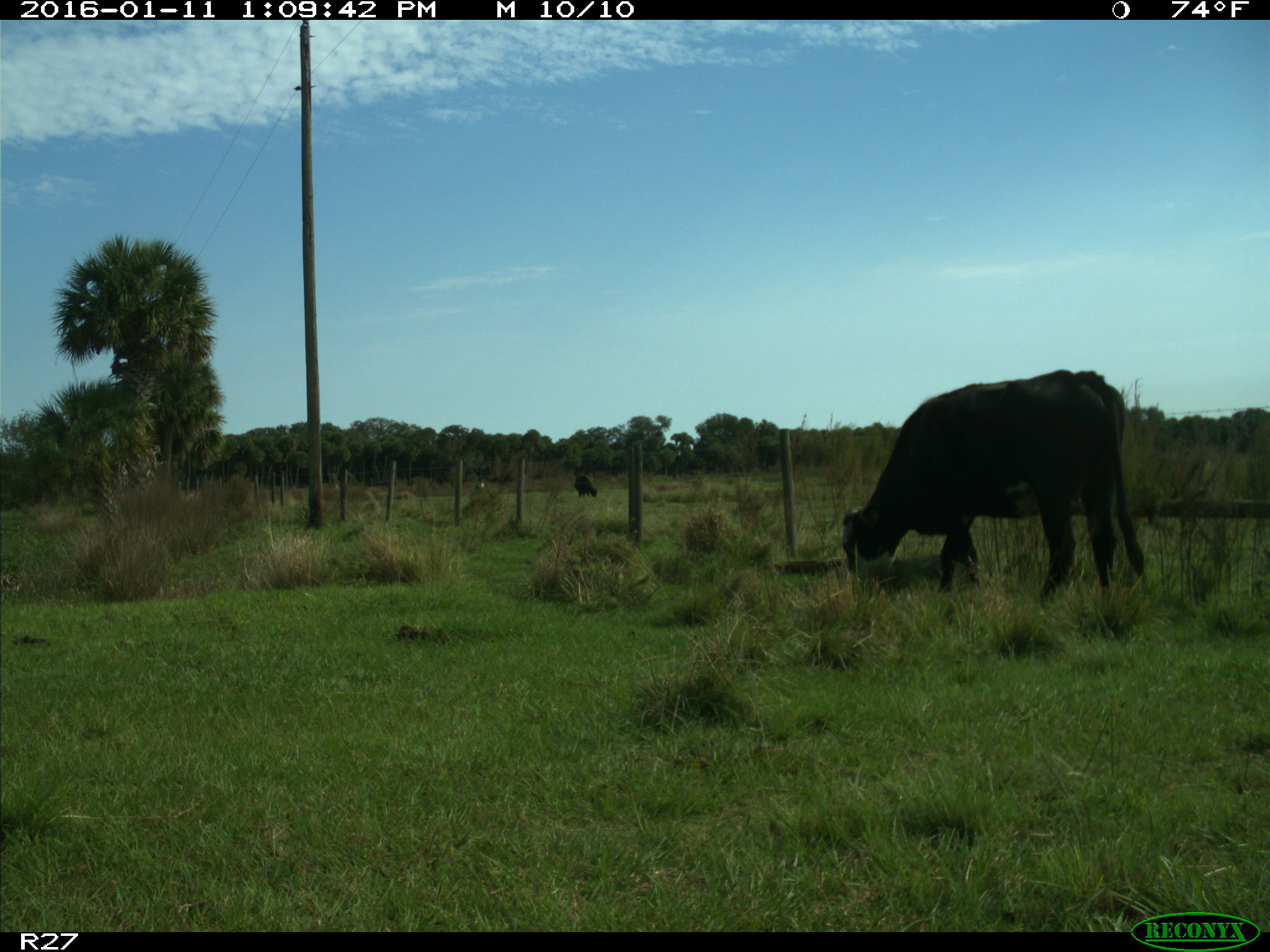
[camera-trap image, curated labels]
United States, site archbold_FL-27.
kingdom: Animalia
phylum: Chordata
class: Mammalia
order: Artiodactyla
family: Bovidae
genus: Bos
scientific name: Bos taurus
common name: domestic cow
Bos taurus (domestic cow).